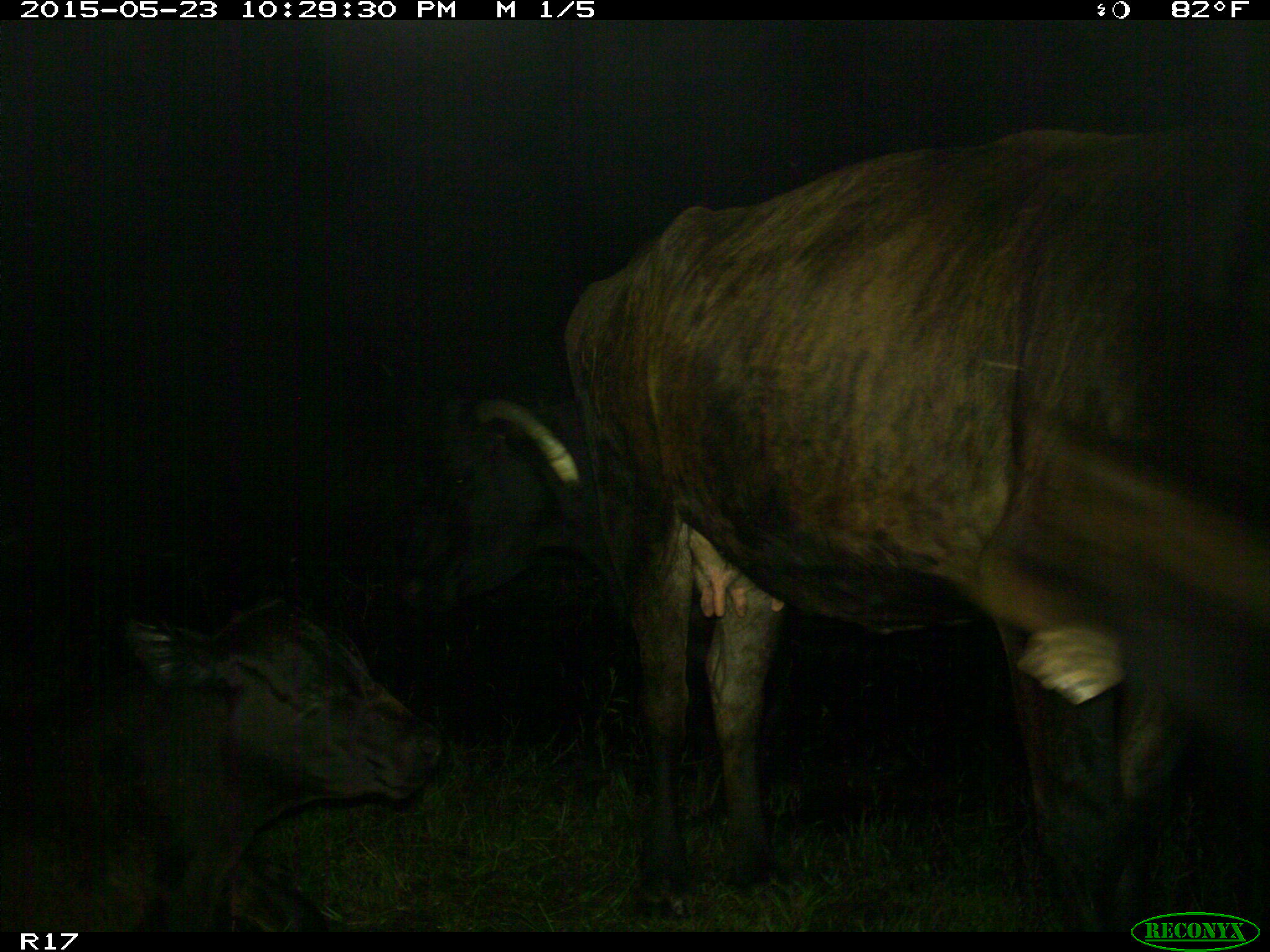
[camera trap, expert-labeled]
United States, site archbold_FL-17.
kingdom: Animalia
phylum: Chordata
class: Mammalia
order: Artiodactyla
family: Bovidae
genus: Bos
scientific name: Bos taurus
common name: domestic cow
Bos taurus (domestic cow).